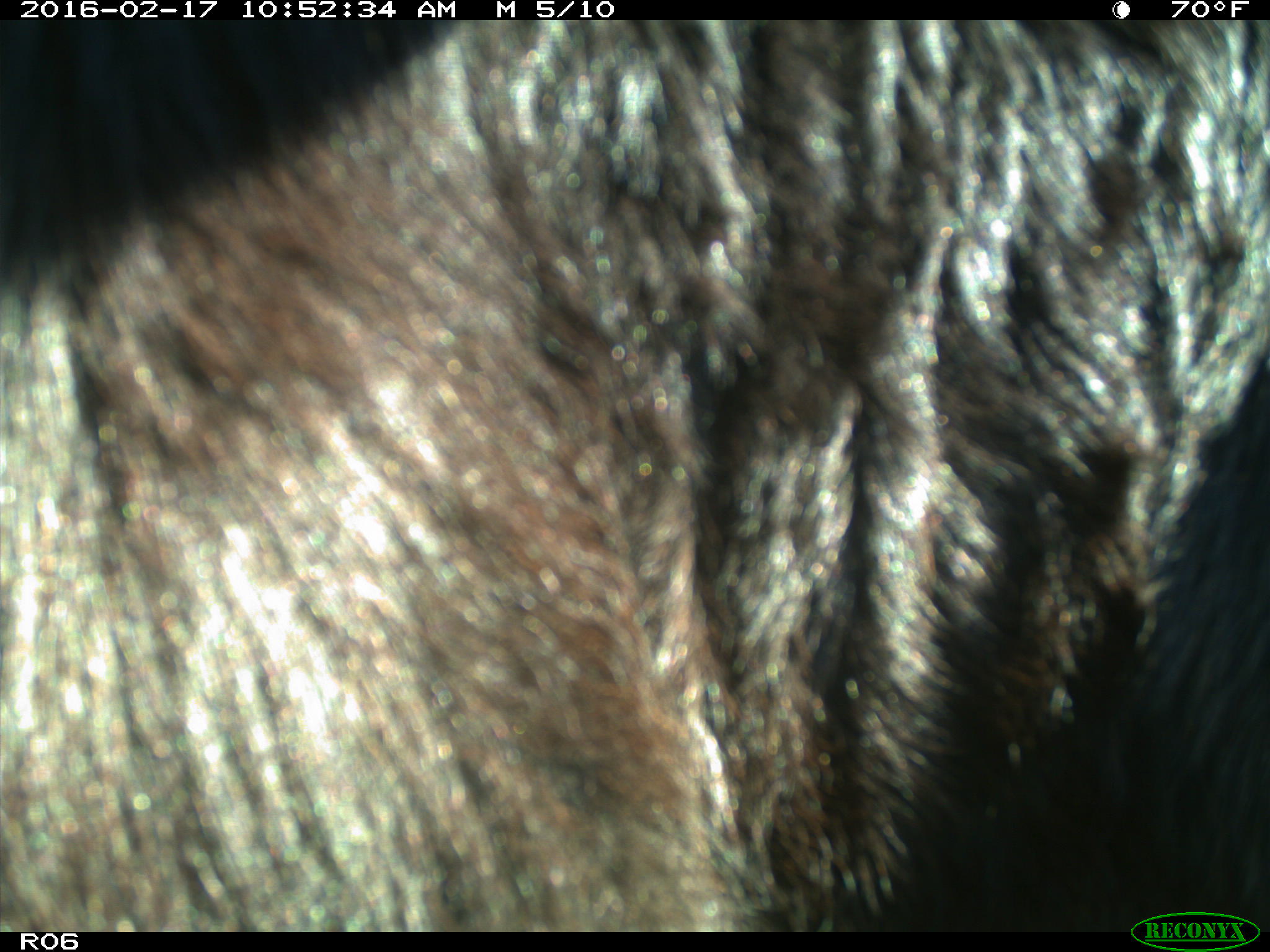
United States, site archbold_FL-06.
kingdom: Animalia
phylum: Chordata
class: Mammalia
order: Artiodactyla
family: Bovidae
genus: Bos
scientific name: Bos taurus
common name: domestic cow